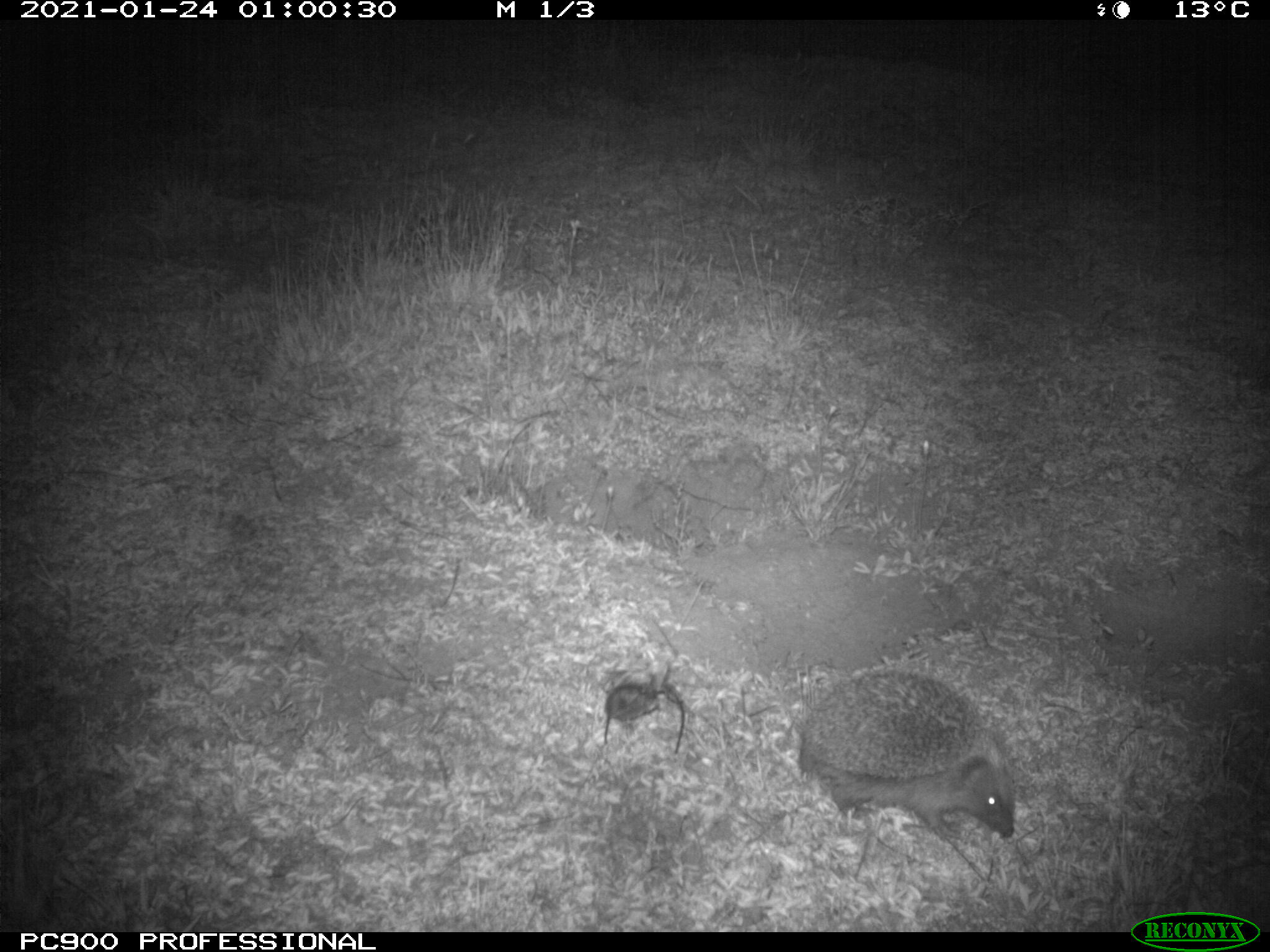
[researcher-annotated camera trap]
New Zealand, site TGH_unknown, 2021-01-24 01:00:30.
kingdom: Animalia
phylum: Chordata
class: Mammalia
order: Eulipotyphla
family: Erinaceidae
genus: Erinaceus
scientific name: Erinaceus europaeus europaeus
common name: european hedgehog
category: hedgehog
Hedgehog (european hedgehog) (Erinaceus europaeus europaeus).